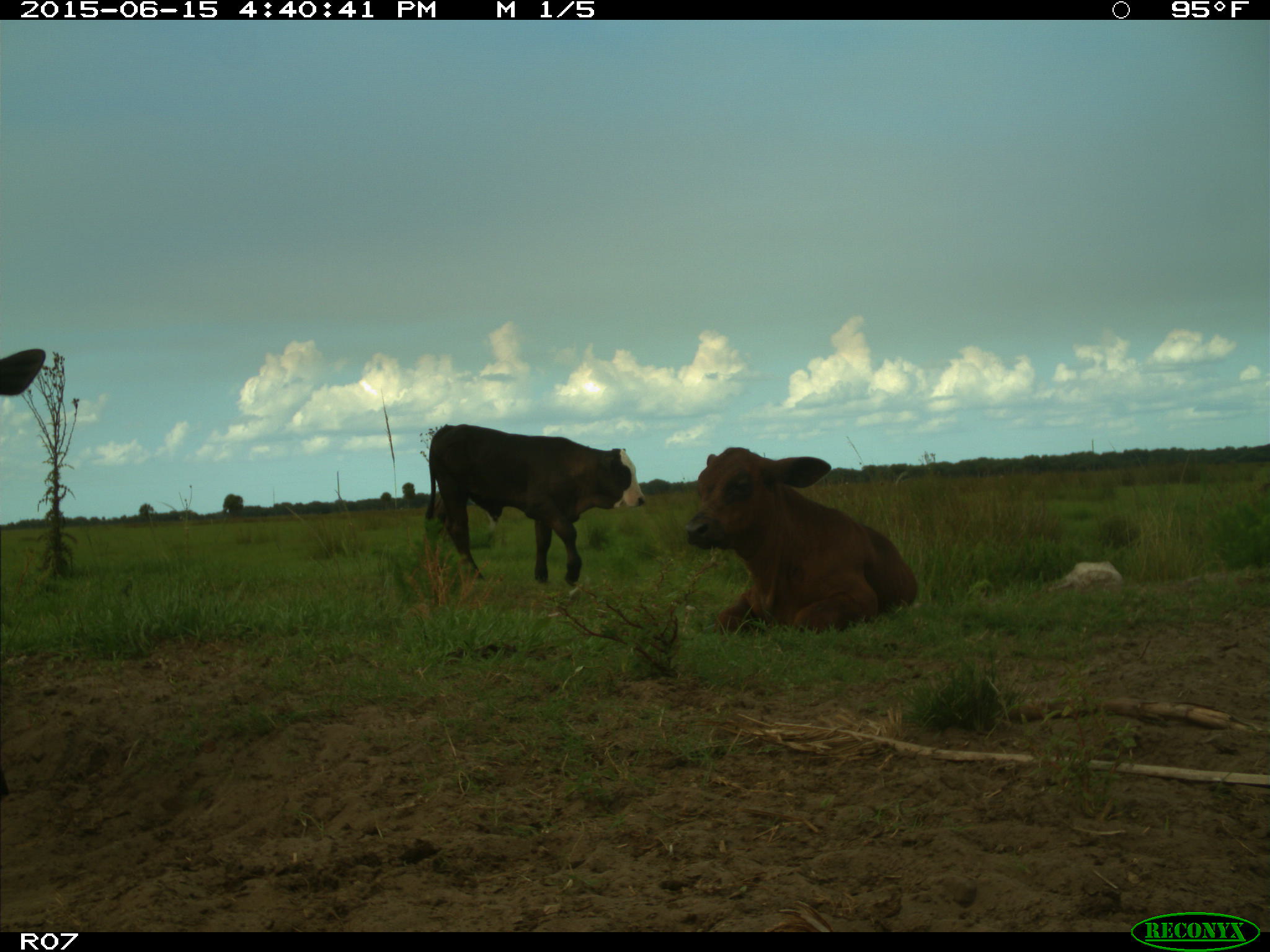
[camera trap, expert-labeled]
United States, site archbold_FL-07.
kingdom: Animalia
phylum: Chordata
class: Mammalia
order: Artiodactyla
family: Bovidae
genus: Bos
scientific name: Bos taurus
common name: domestic cow